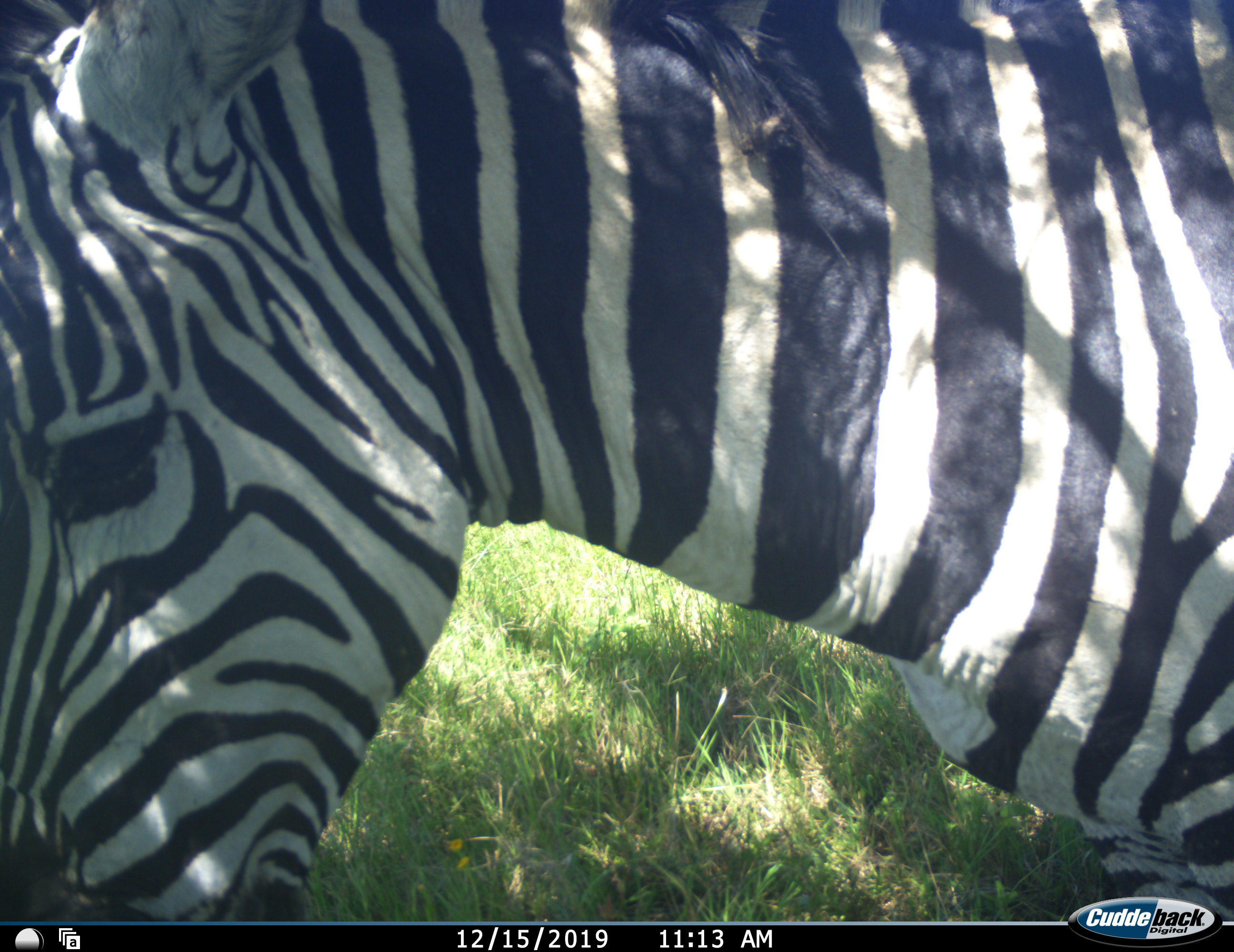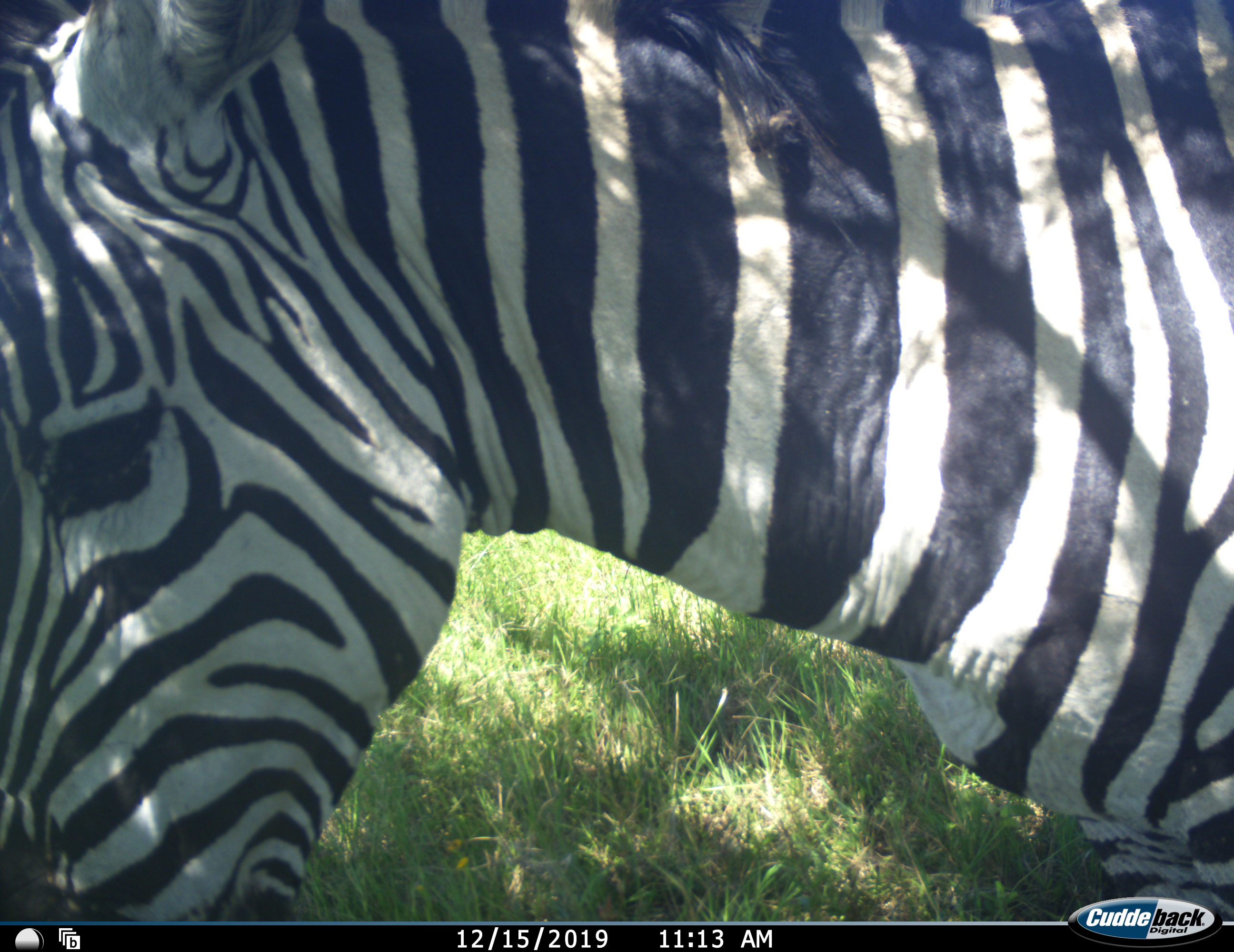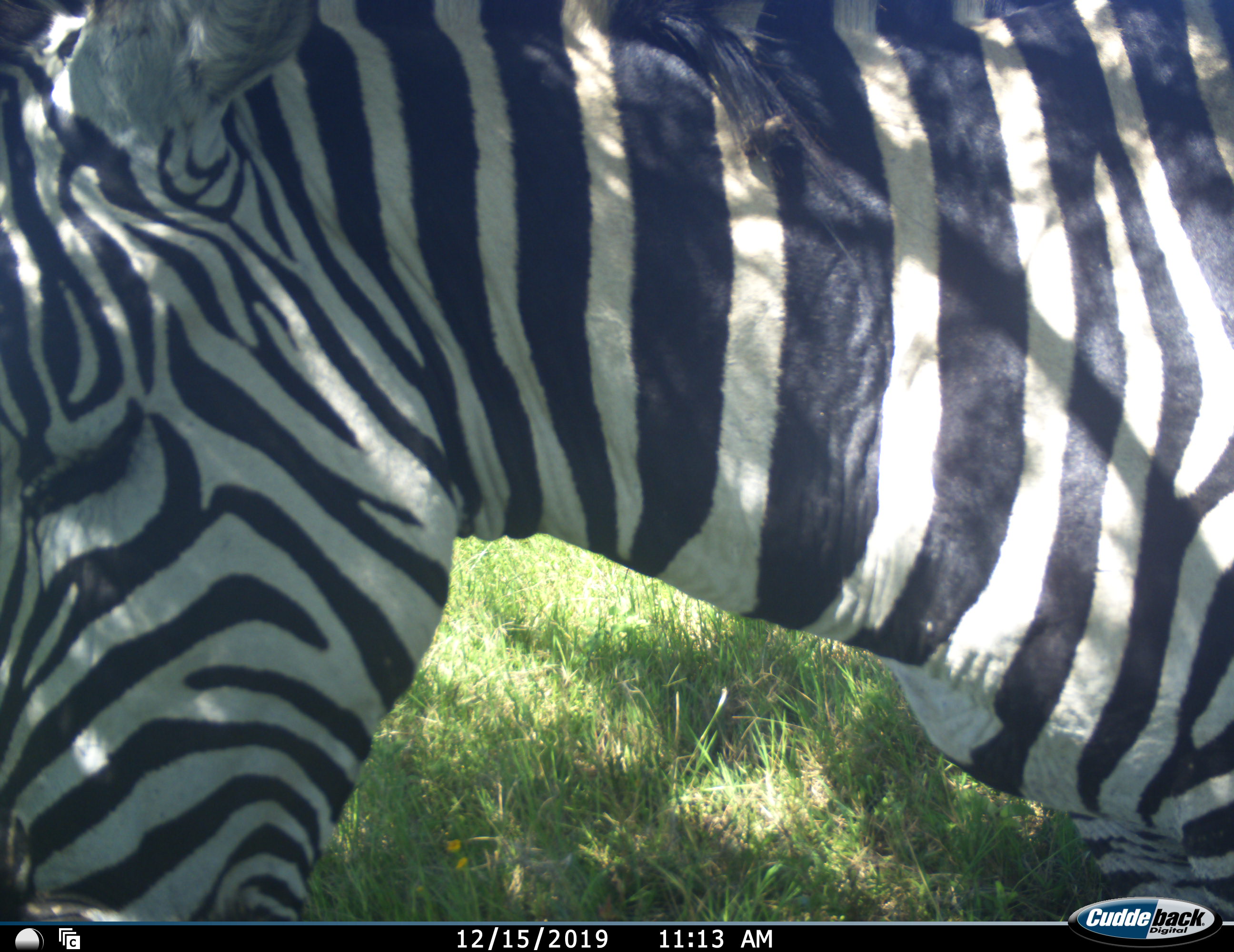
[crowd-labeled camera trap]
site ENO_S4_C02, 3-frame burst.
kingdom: Animalia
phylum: Chordata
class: Mammalia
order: Perissodactyla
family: Equidae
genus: Equus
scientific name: Equus quagga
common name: plains zebra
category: zebraplains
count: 1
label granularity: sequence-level